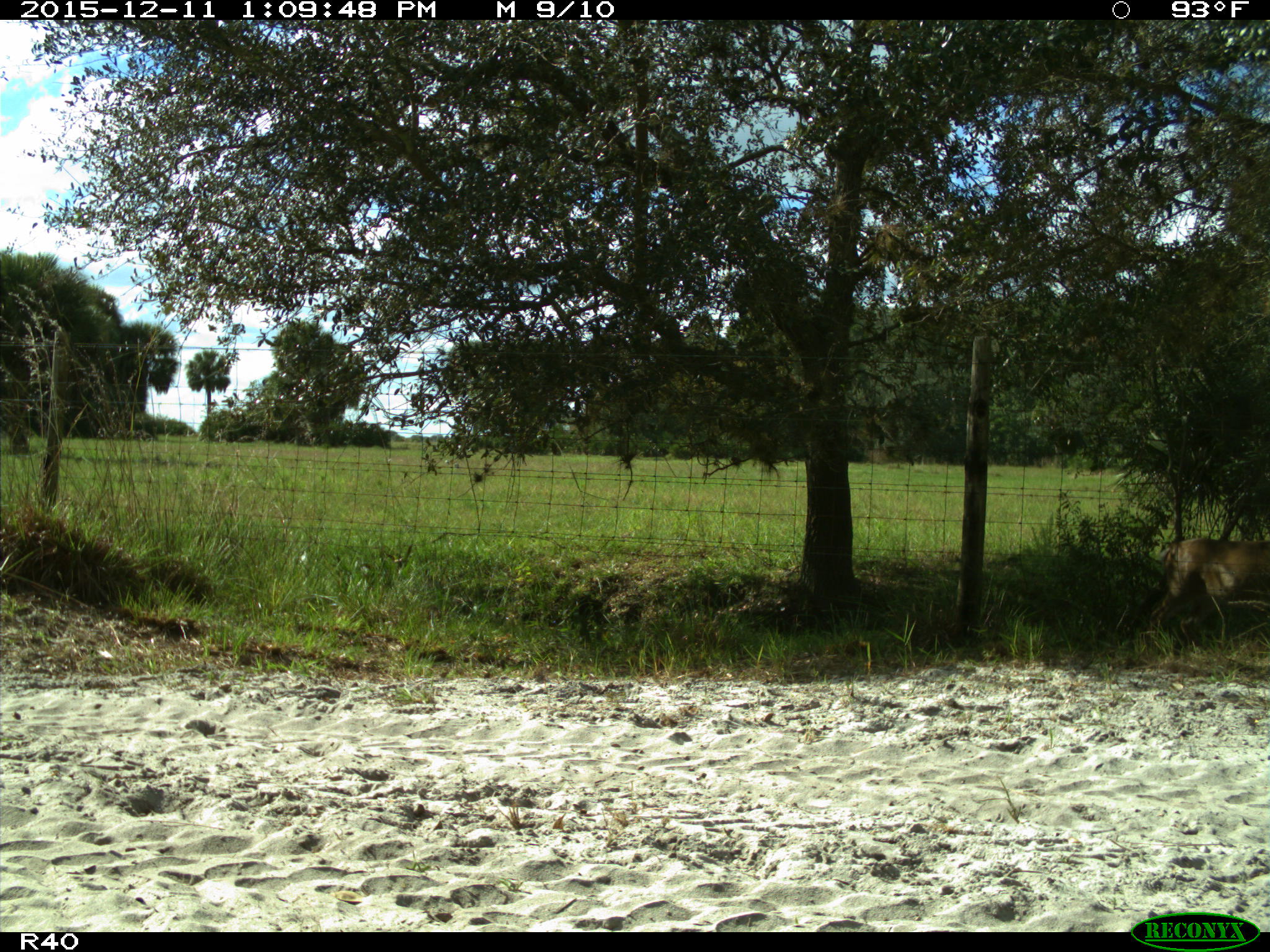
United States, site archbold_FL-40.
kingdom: Animalia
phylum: Chordata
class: Mammalia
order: Artiodactyla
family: Cervidae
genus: Odocoileus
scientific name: Odocoileus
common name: deer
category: unidentified deer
Unidentified deer (deer) (Odocoileus).